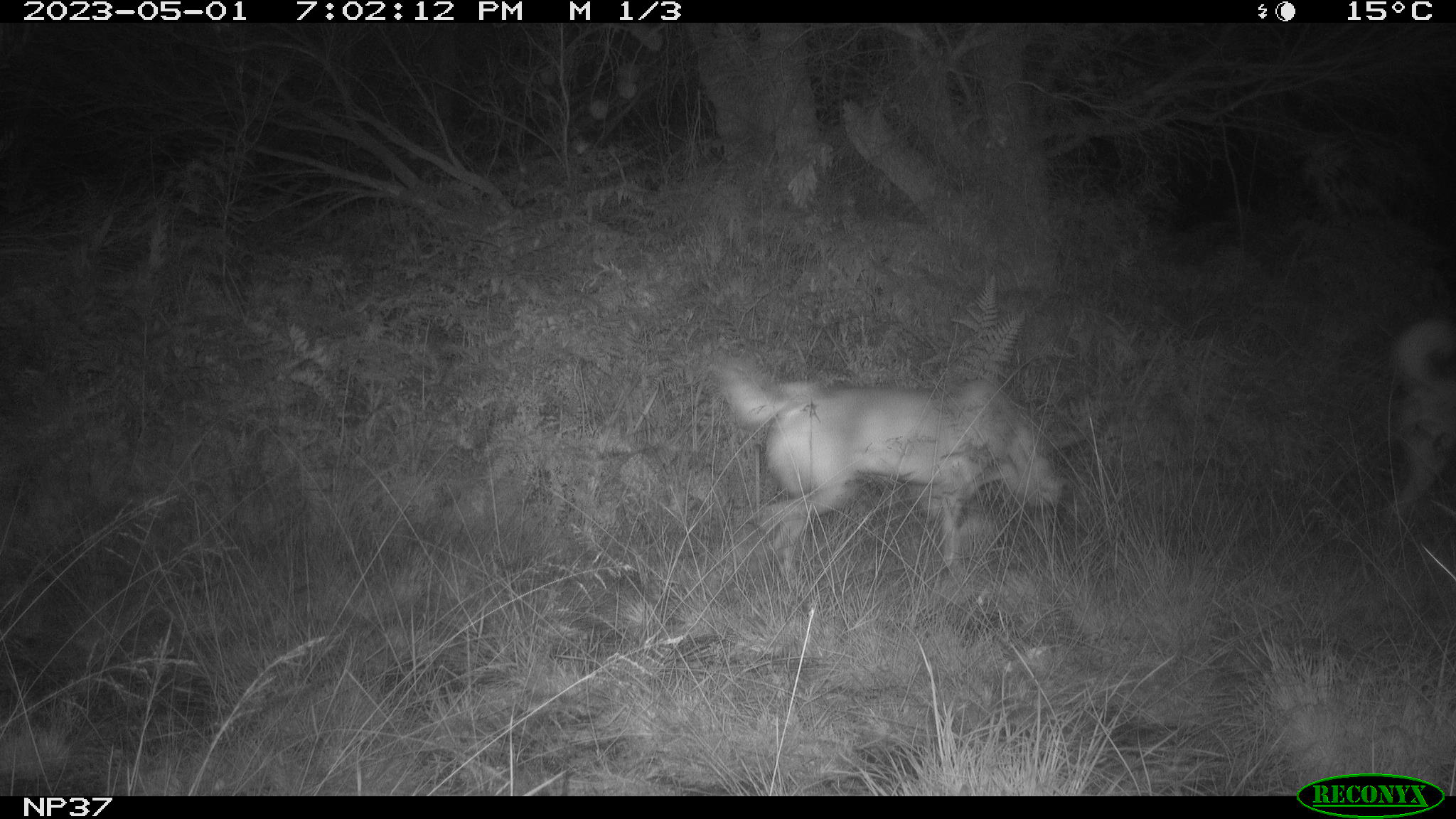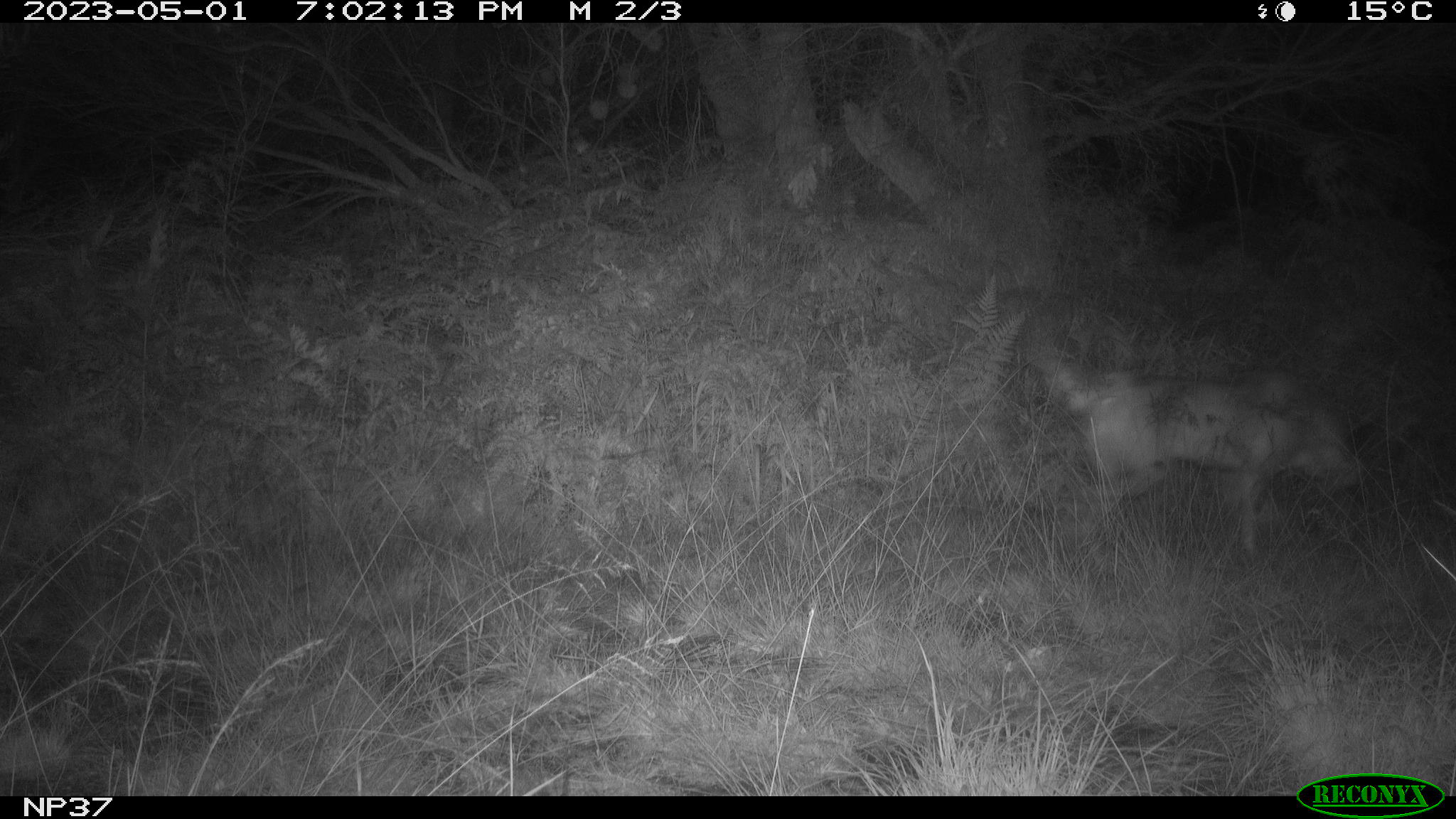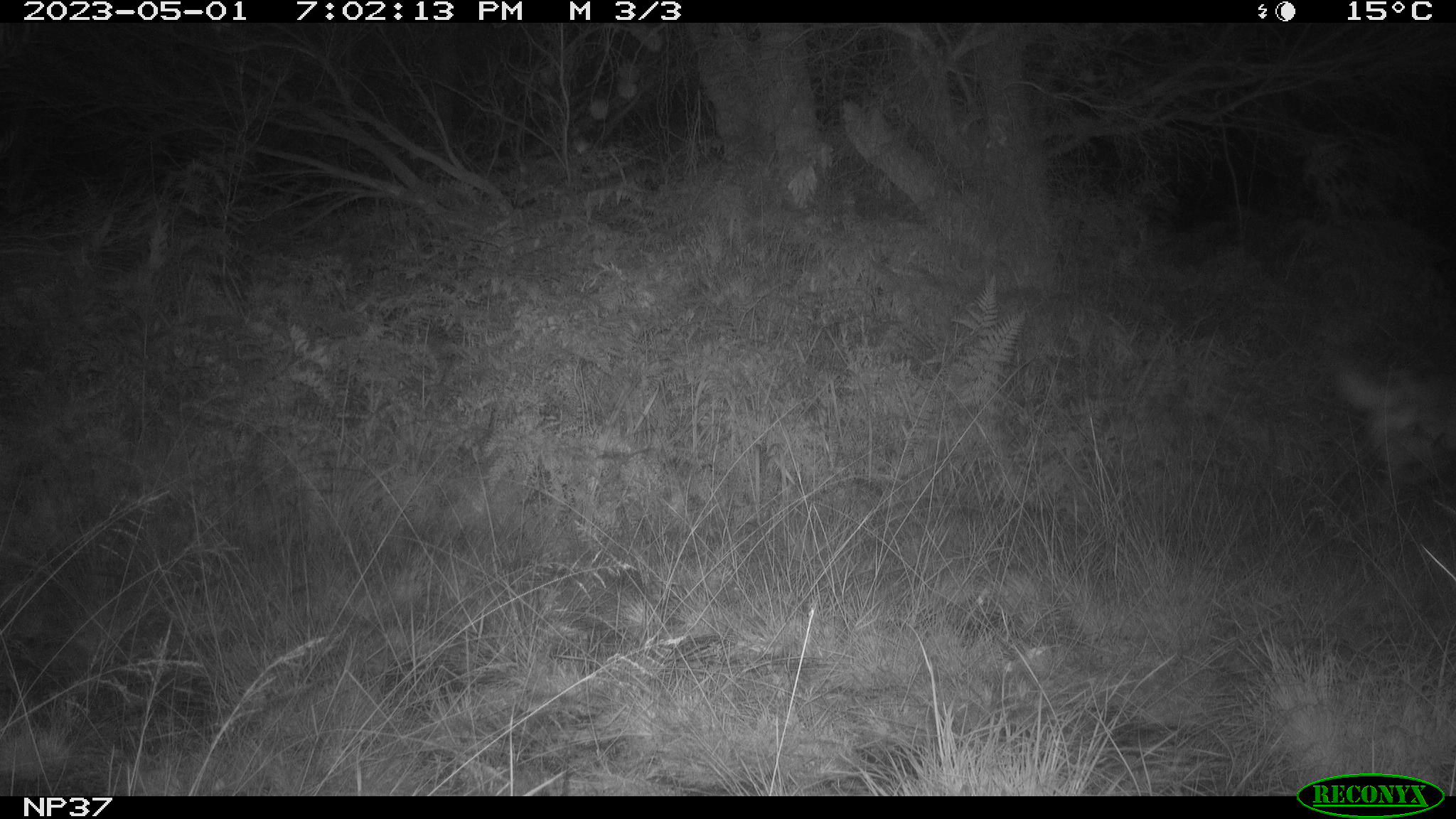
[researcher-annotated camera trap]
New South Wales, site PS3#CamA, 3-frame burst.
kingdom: Animalia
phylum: Chordata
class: Mammalia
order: Carnivora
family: Canidae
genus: Canis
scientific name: Canis familiaris dingo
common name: dingo